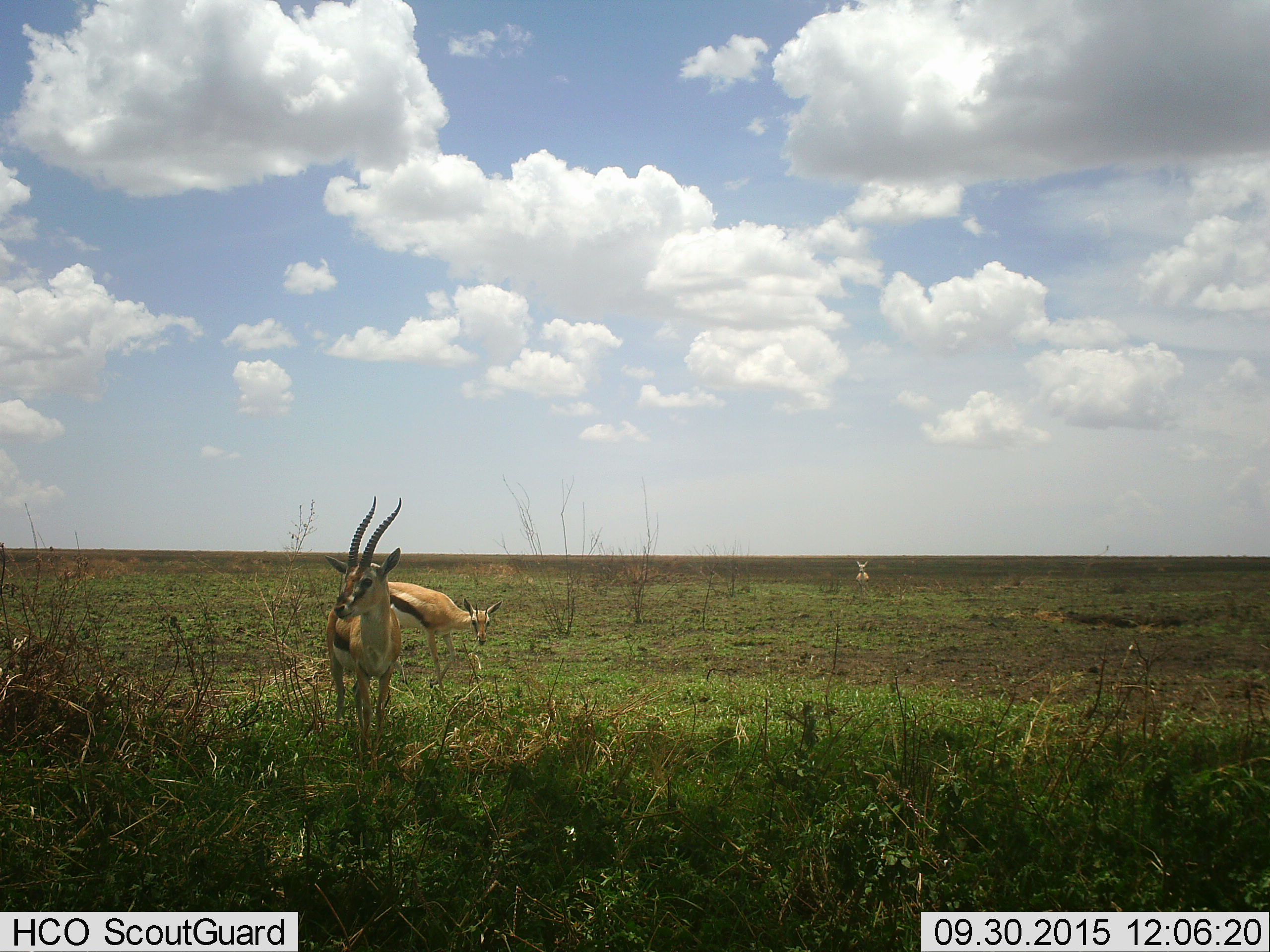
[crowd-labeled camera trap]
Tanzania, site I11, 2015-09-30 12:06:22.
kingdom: Animalia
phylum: Chordata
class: Mammalia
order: Artiodactyla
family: Bovidae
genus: Eudorcas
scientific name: Eudorcas thomsonii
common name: thomson's gazelle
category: gazellethomsons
Gazellethomsons (thomson's gazelle) (Eudorcas thomsonii), count 3. Behavior (volunteer vote fractions): standing 100%, resting 0%, moving 22%, interacting 0%. Young present (vote fraction): 11%. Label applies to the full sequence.